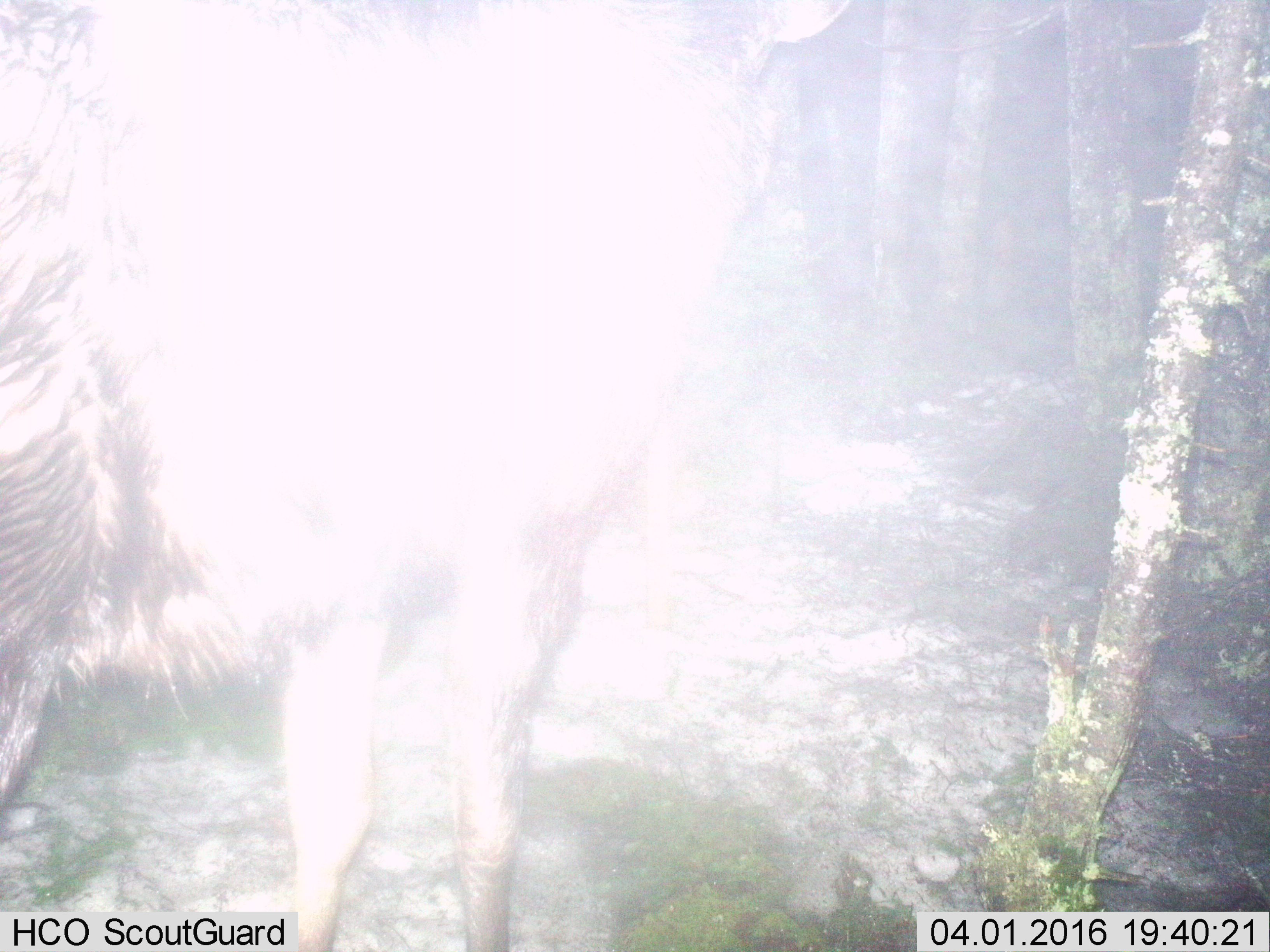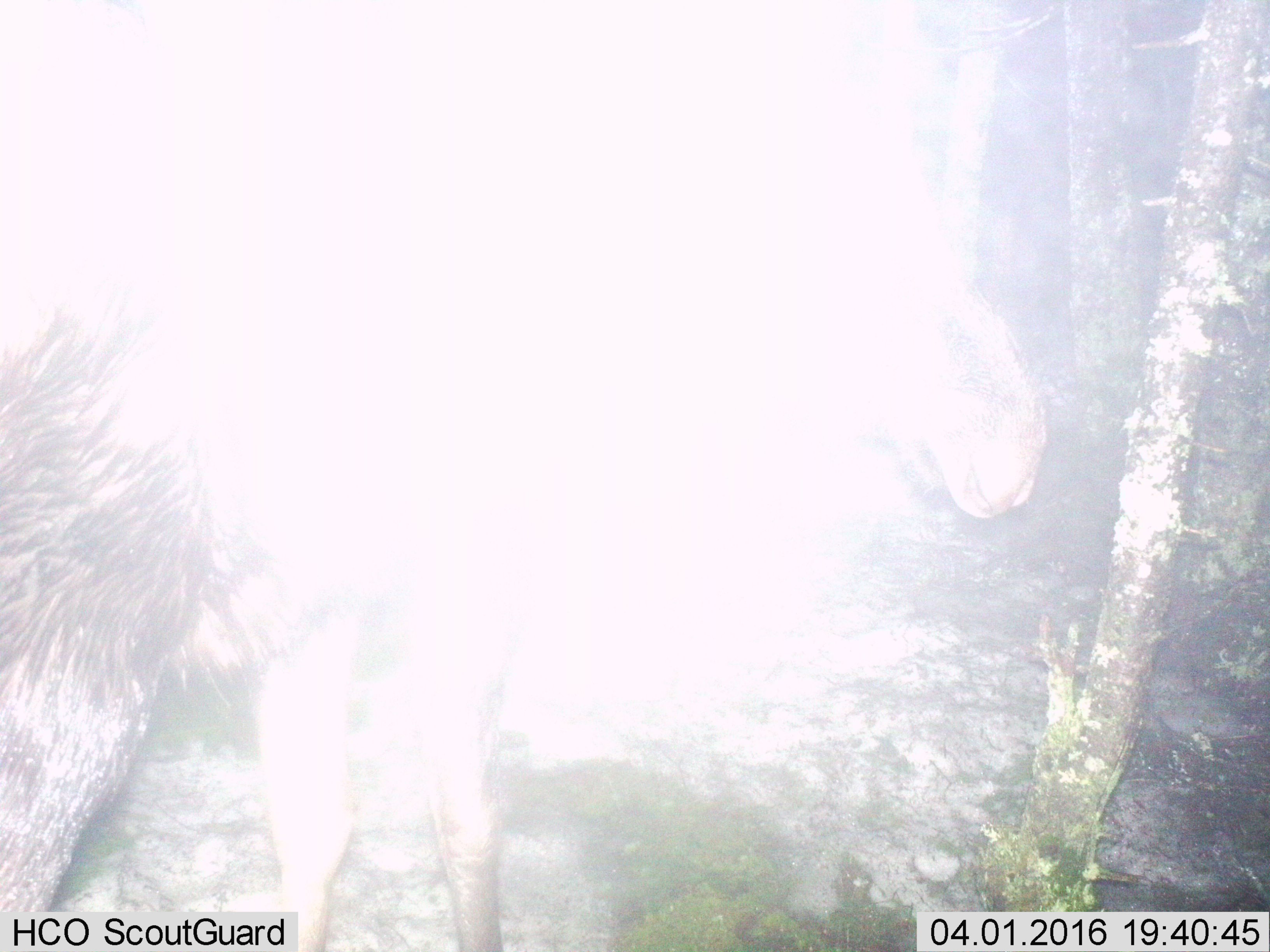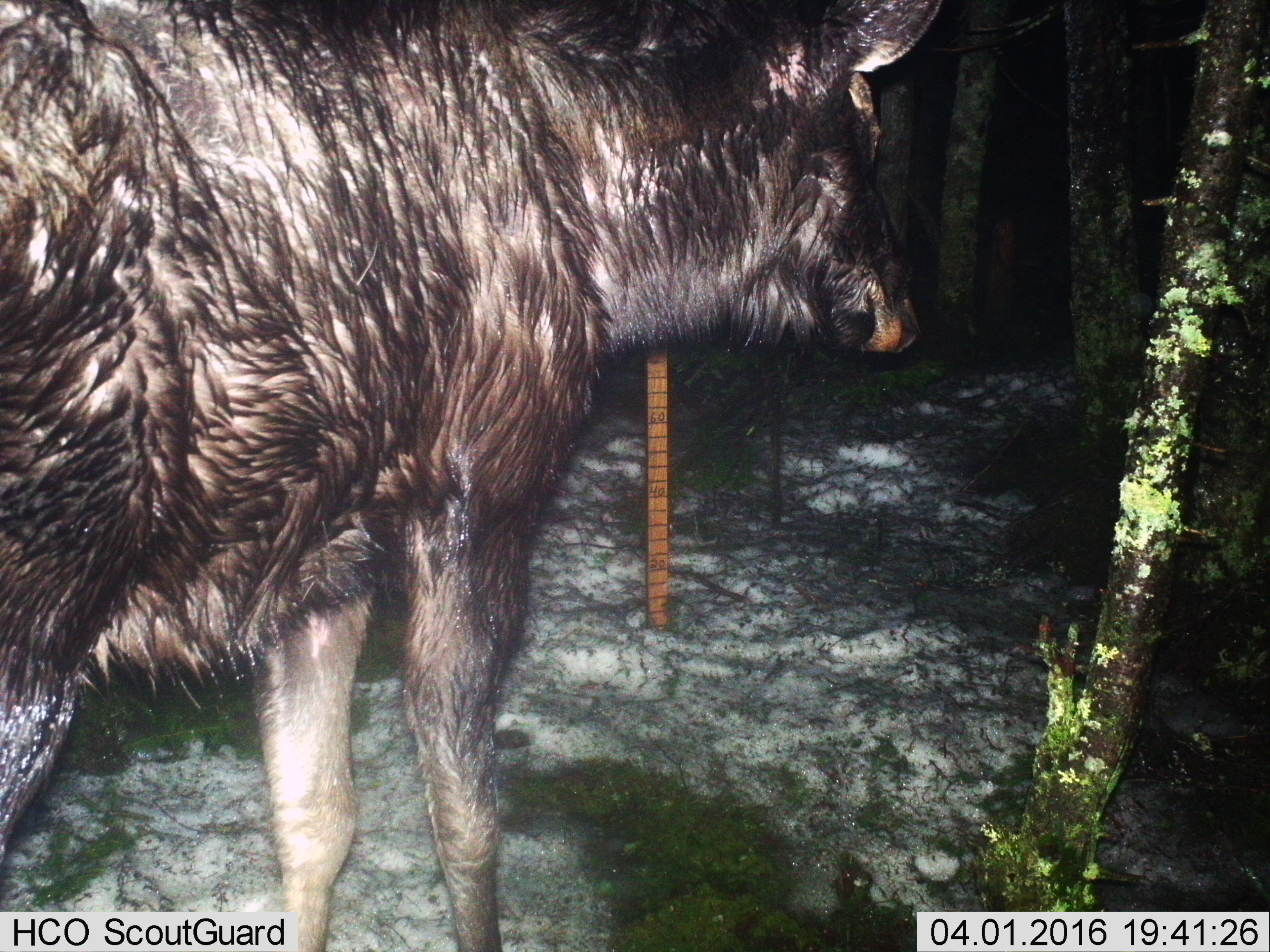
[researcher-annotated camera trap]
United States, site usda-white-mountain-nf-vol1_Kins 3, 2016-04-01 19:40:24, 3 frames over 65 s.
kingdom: Animalia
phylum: Chordata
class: Mammalia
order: Artiodactyla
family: Cervidae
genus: Alces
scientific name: Alces alces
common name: moose